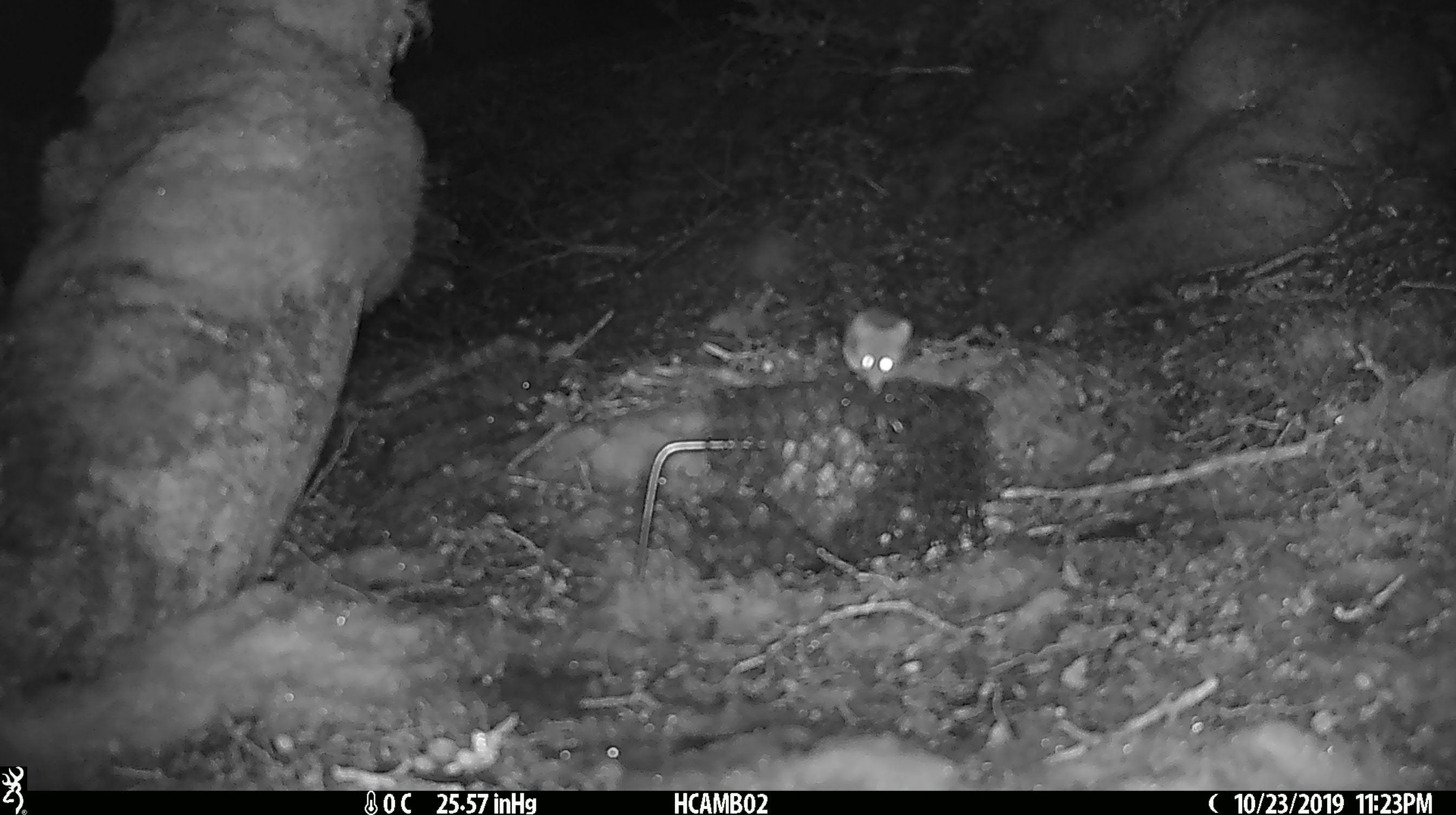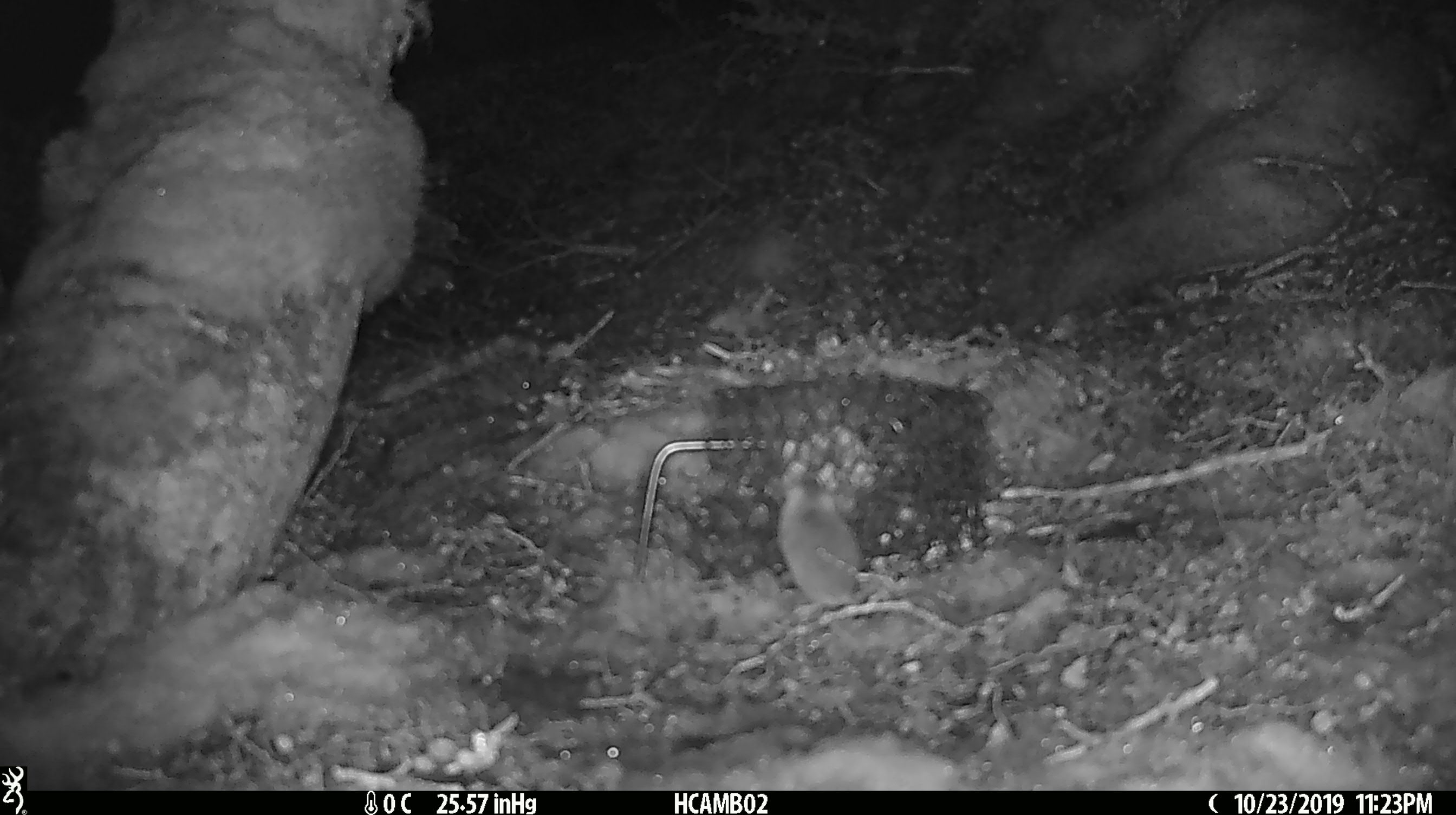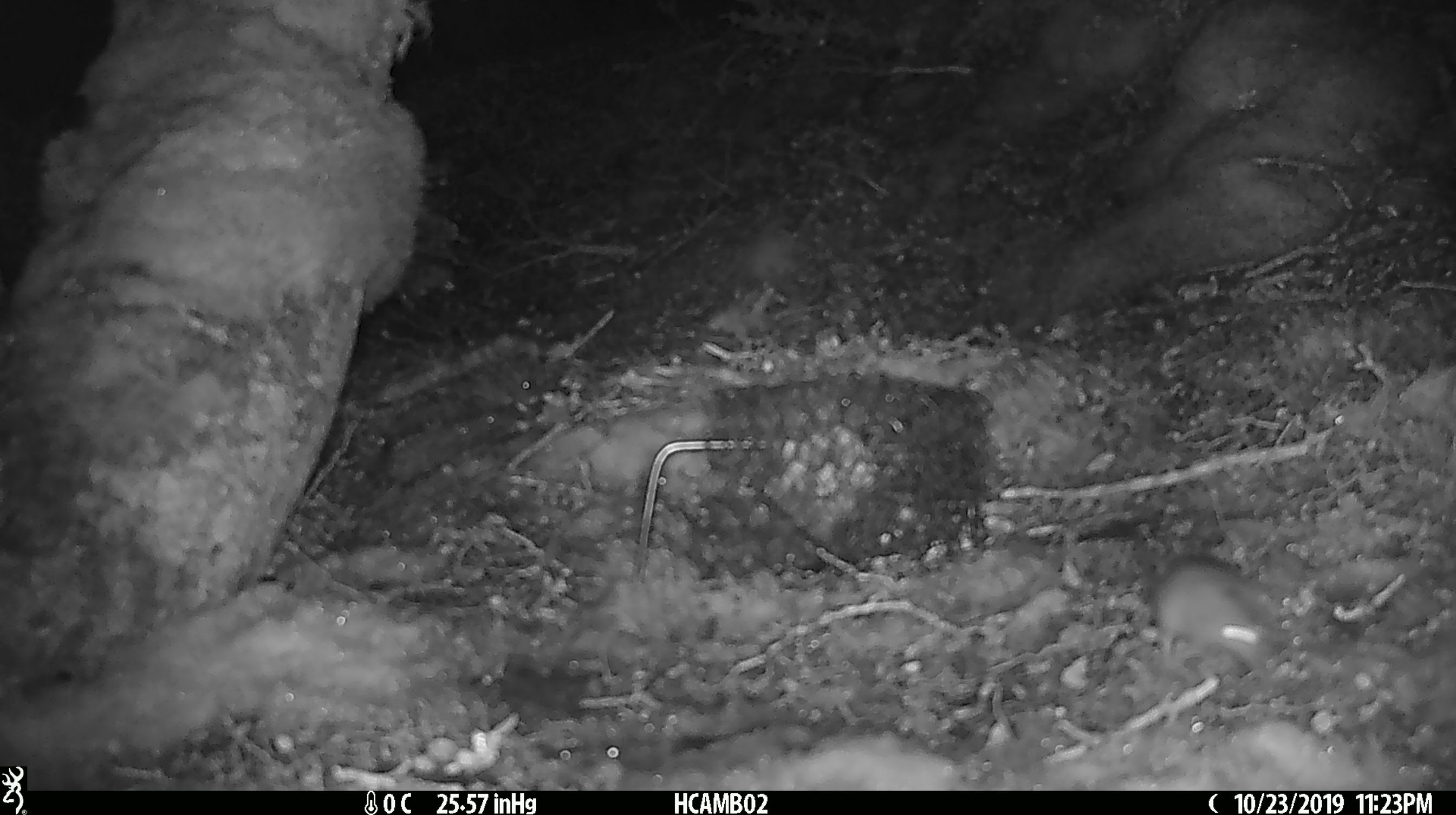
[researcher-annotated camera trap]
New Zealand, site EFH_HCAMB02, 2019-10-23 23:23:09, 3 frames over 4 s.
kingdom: Animalia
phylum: Chordata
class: Mammalia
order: Rodentia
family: Muridae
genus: Mus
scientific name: Mus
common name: mouse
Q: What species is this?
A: Mouse (Mus).